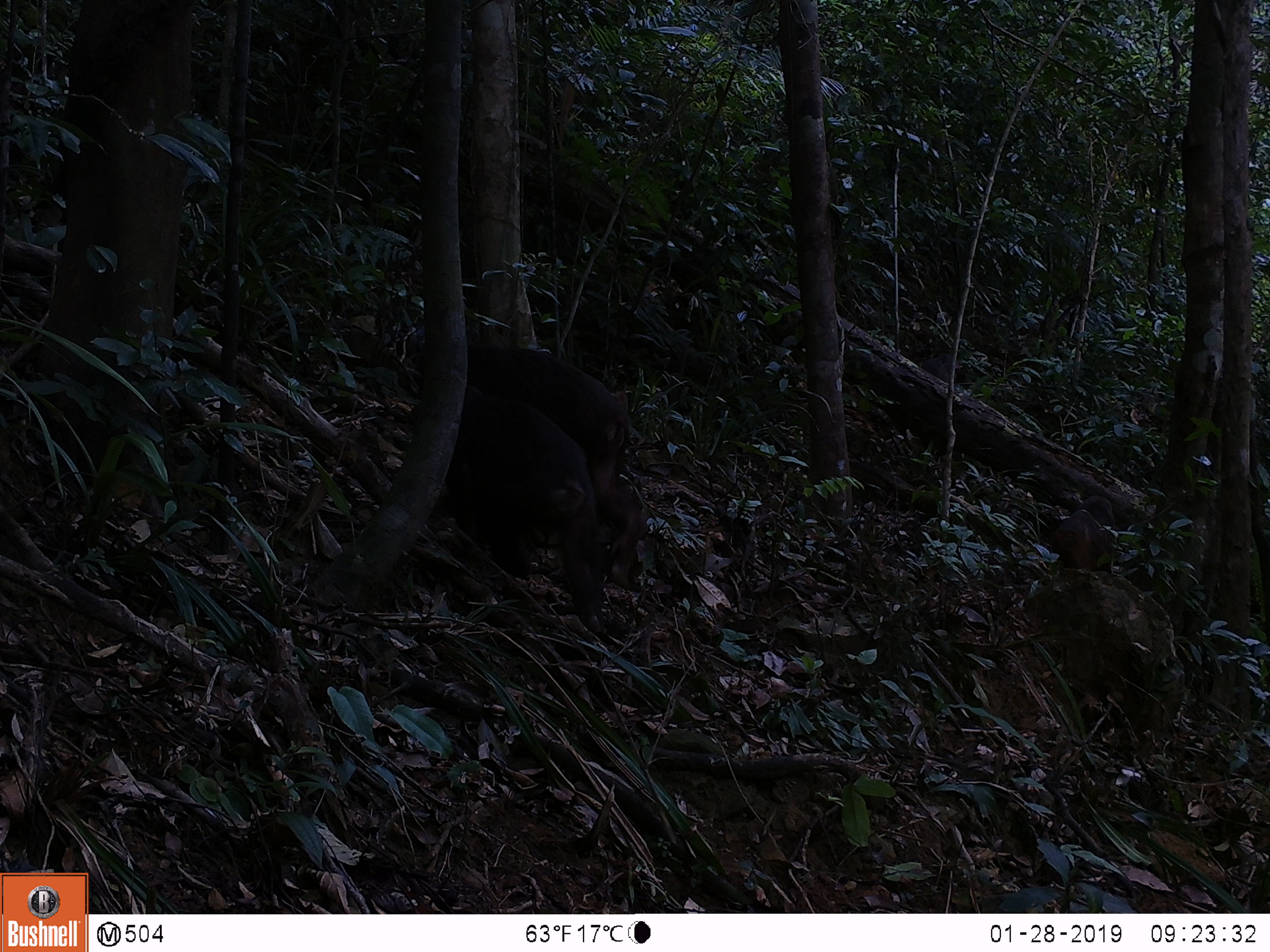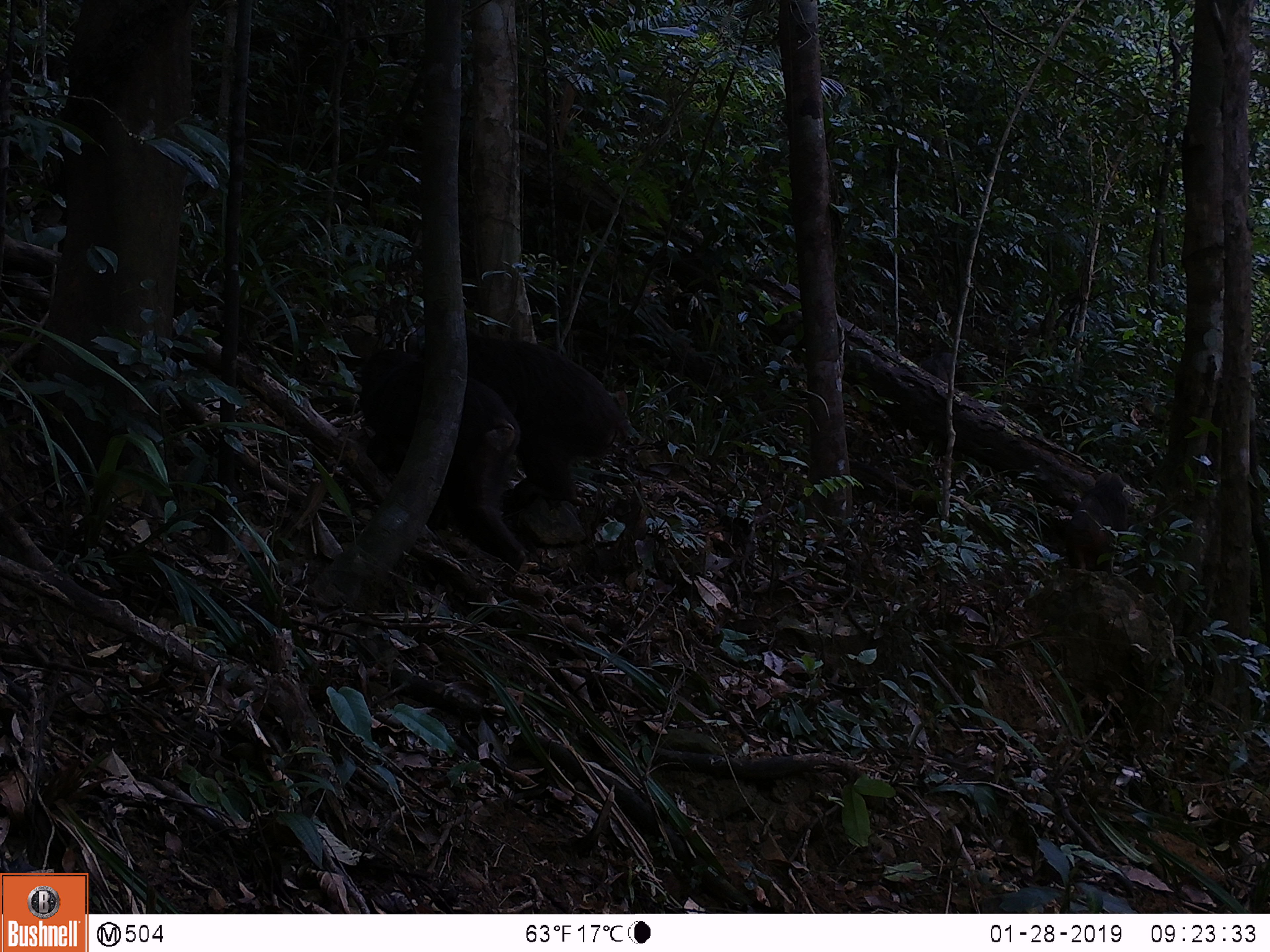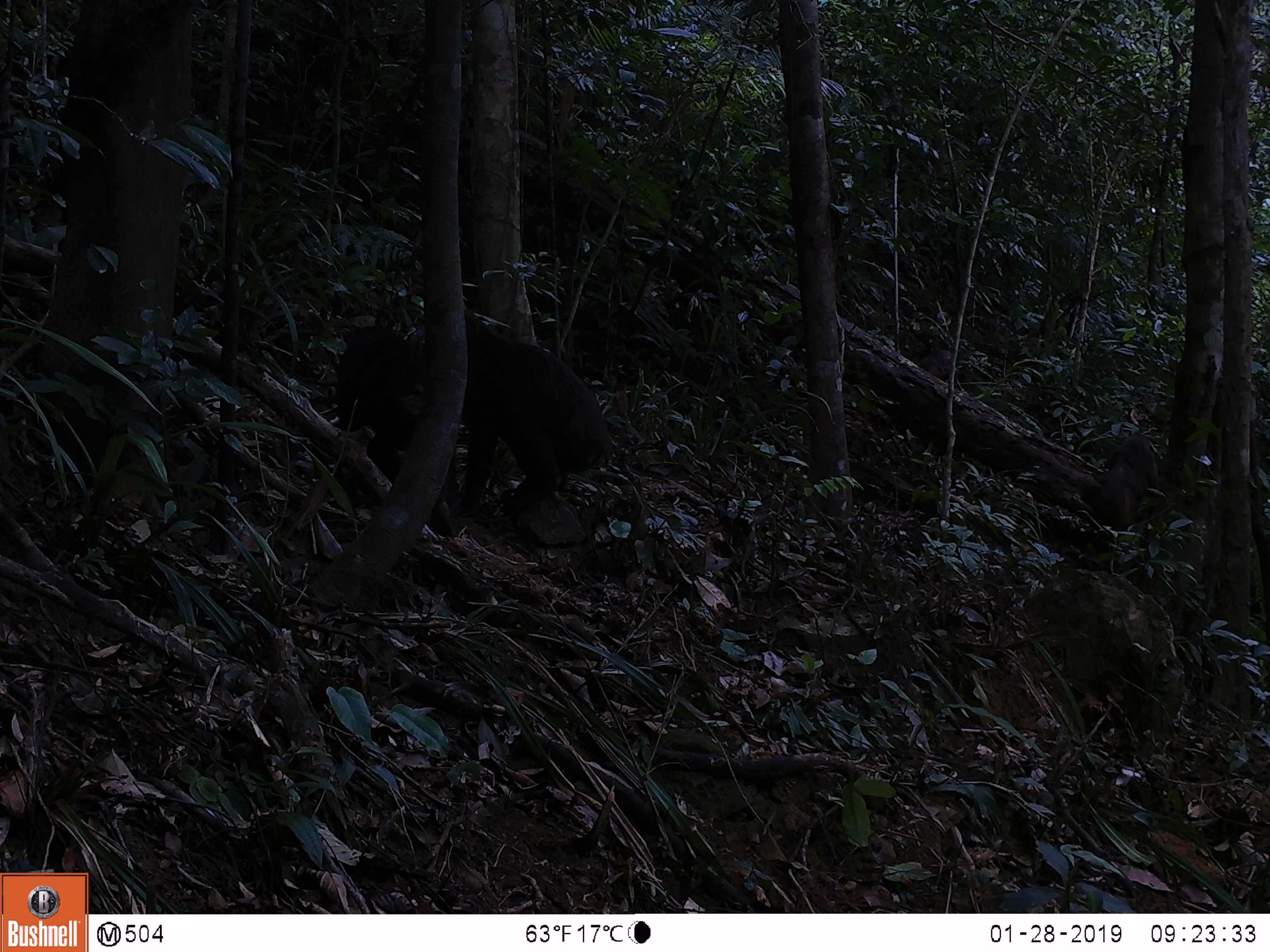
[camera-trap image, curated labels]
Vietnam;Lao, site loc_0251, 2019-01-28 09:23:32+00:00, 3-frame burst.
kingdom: Animalia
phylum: Chordata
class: Mammalia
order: Primates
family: Cercopithecidae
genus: Macaca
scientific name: Macaca arctoides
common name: stump-tailed macaque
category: stump tailed macaque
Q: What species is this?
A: Stump tailed macaque (stump-tailed macaque) (Macaca arctoides).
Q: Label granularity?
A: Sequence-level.